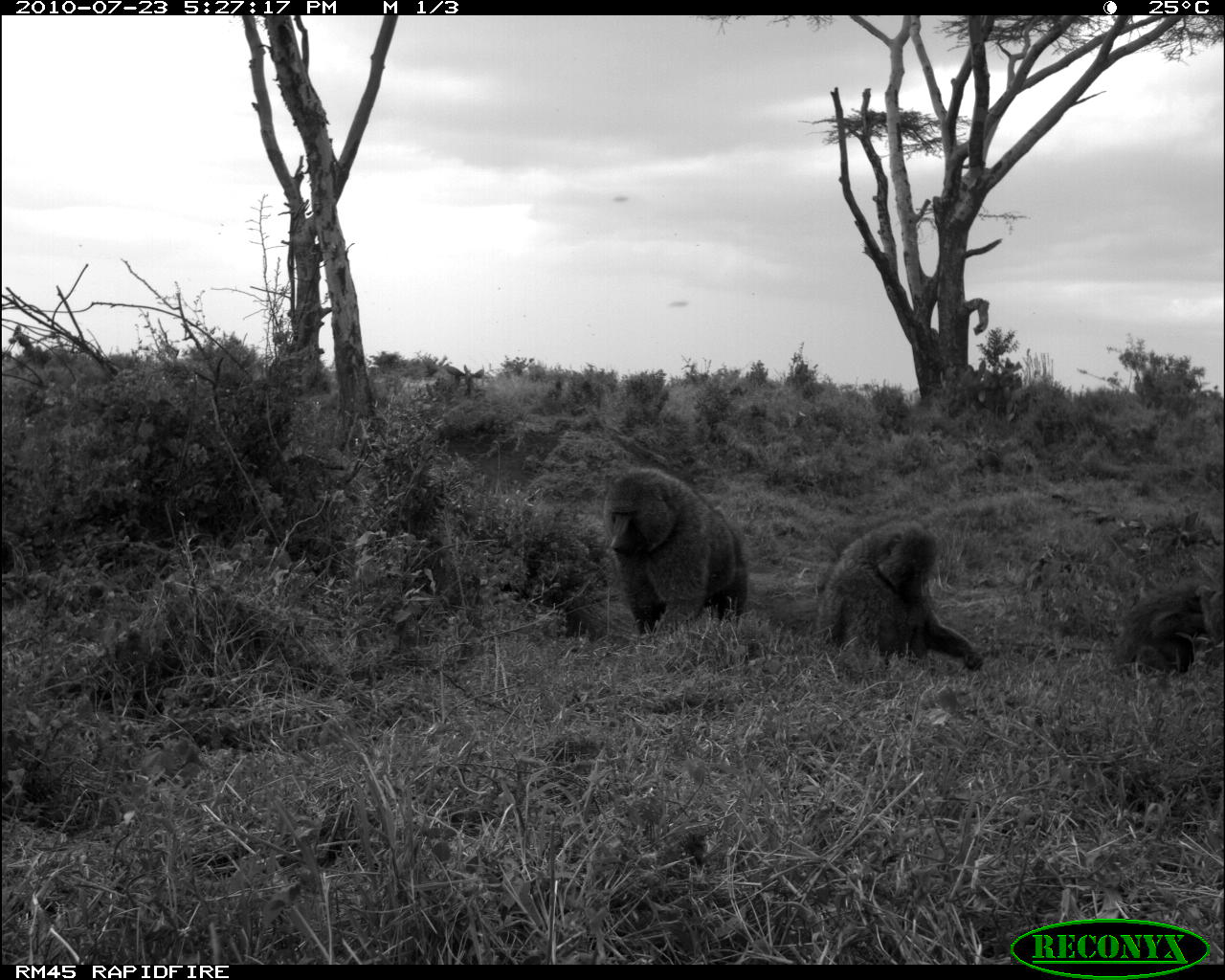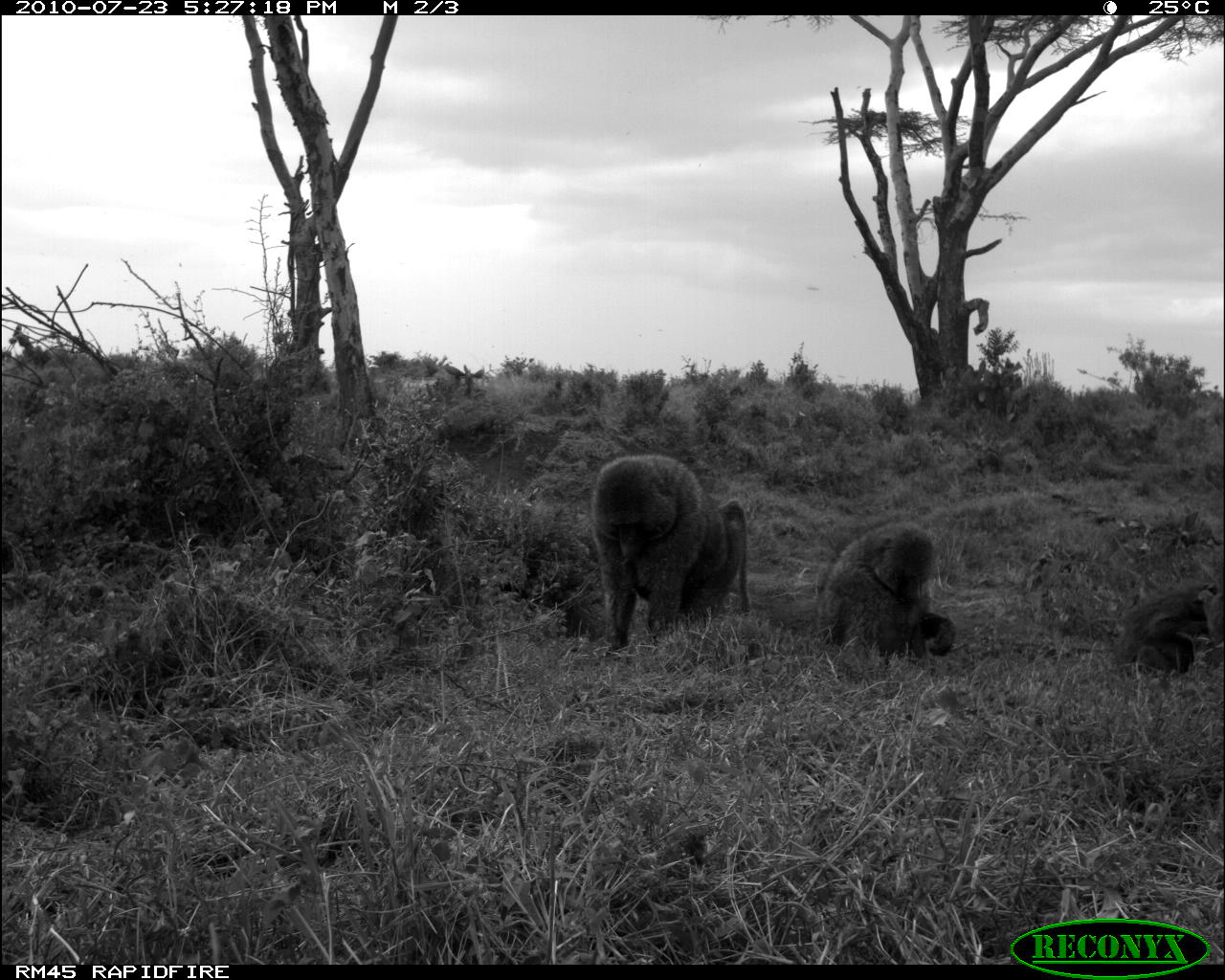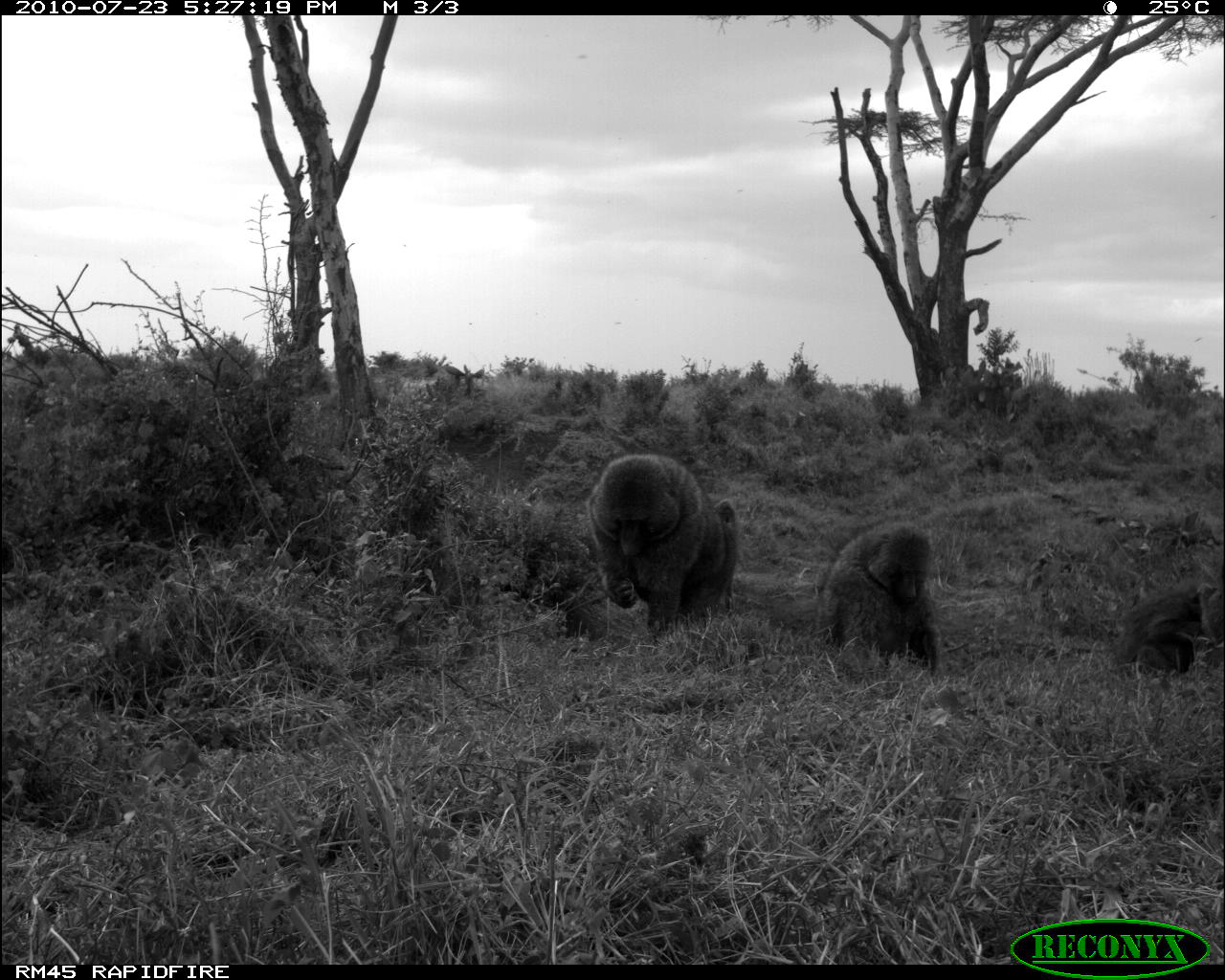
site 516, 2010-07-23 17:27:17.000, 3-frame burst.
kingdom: Animalia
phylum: Chordata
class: Mammalia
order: Primates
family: Cercopithecidae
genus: Papio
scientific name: Papio anubis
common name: olive baboon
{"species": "Papio anubis (olive baboon)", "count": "4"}